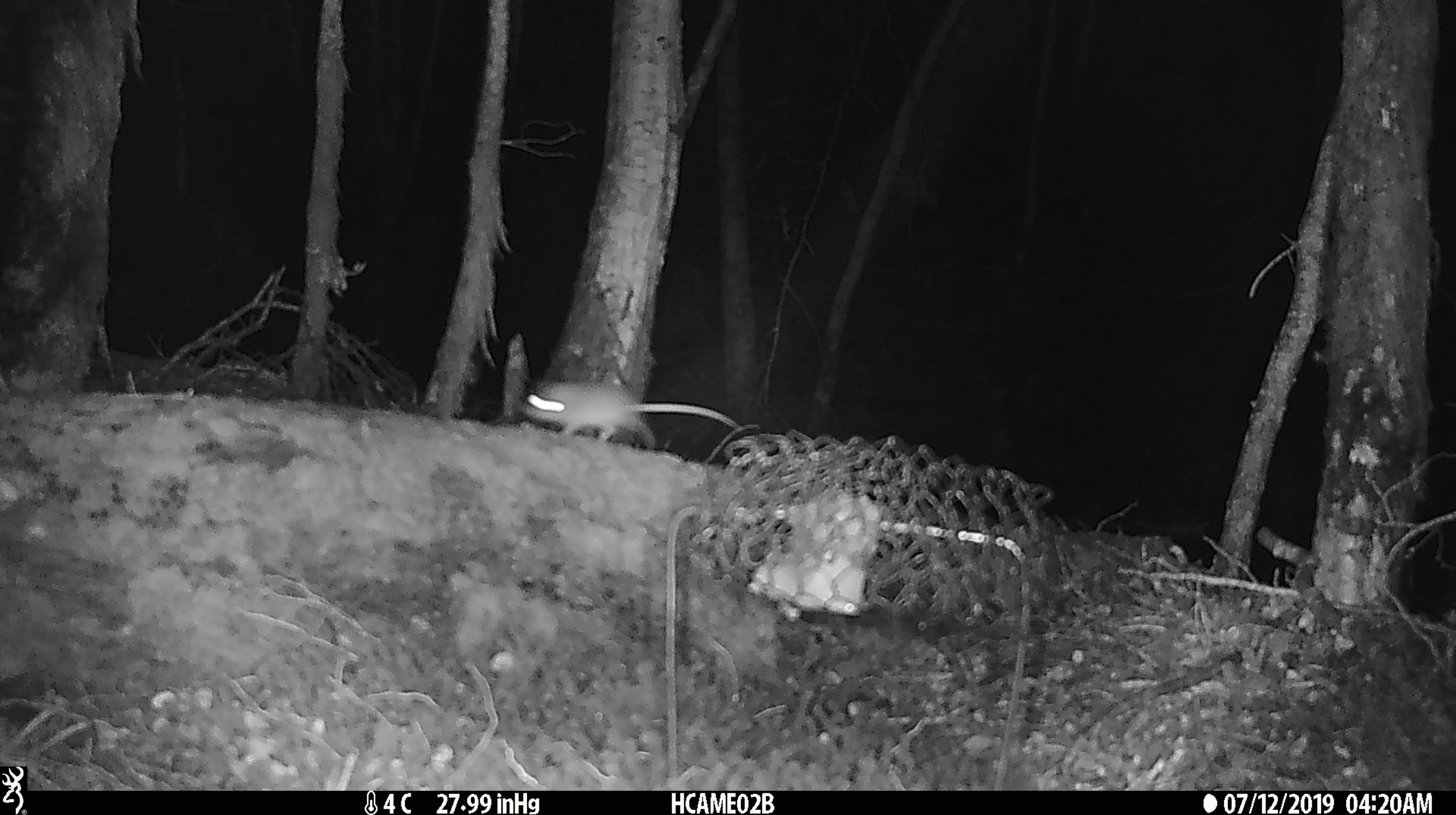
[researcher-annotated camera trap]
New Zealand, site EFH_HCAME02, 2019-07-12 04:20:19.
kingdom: Animalia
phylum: Chordata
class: Mammalia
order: Rodentia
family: Muridae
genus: Mus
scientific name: Mus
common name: mouse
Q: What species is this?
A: Mouse (Mus).